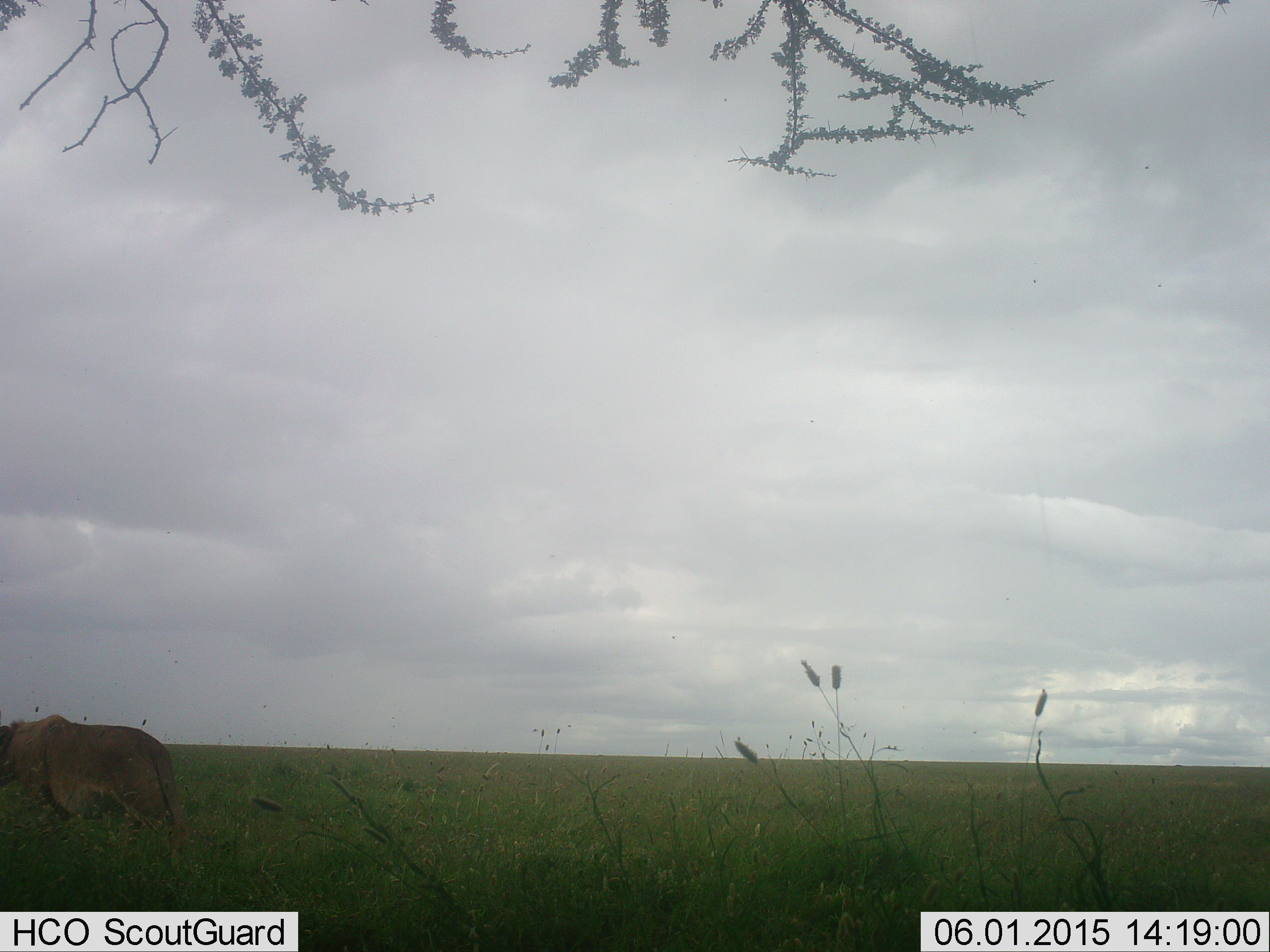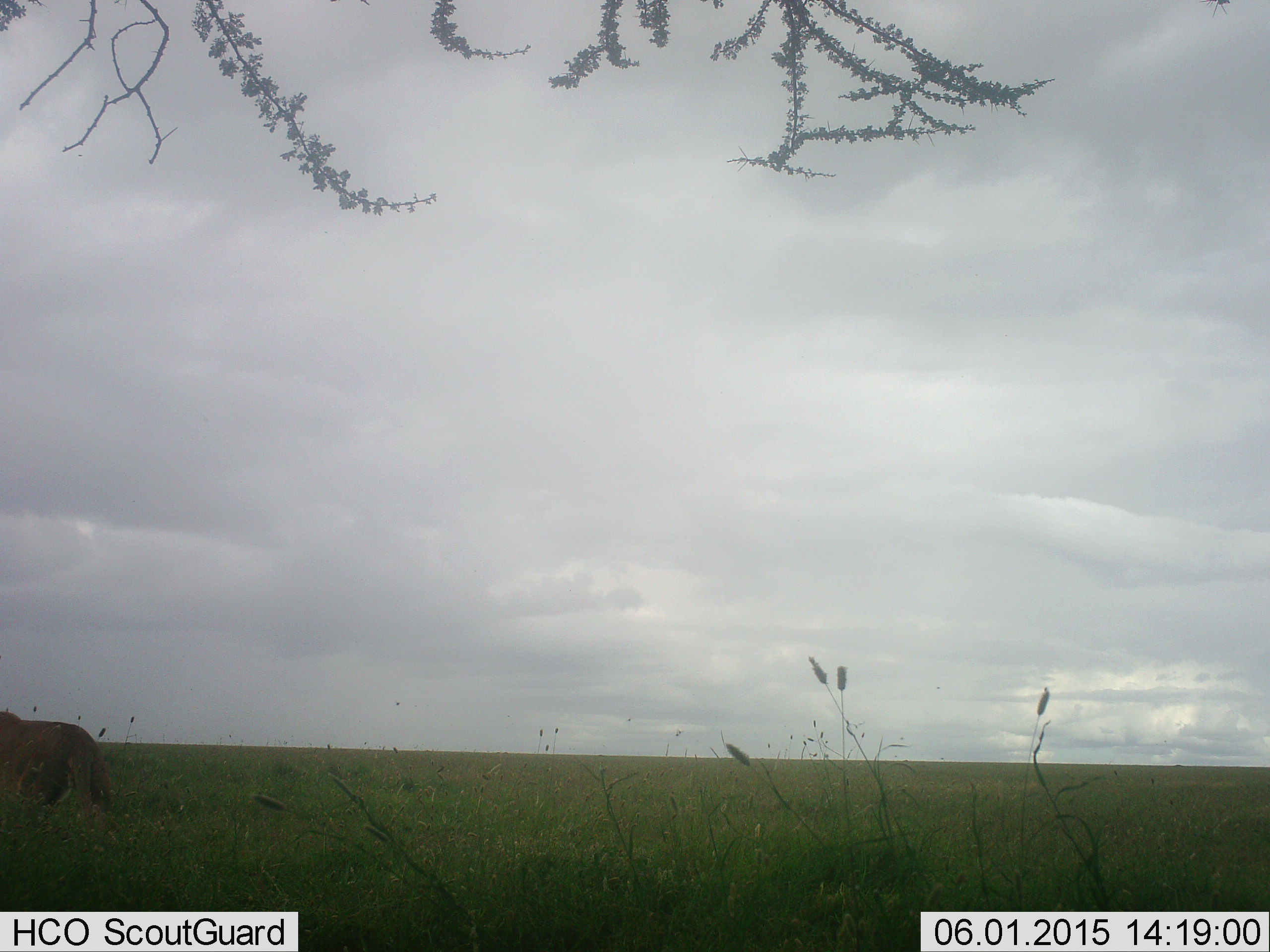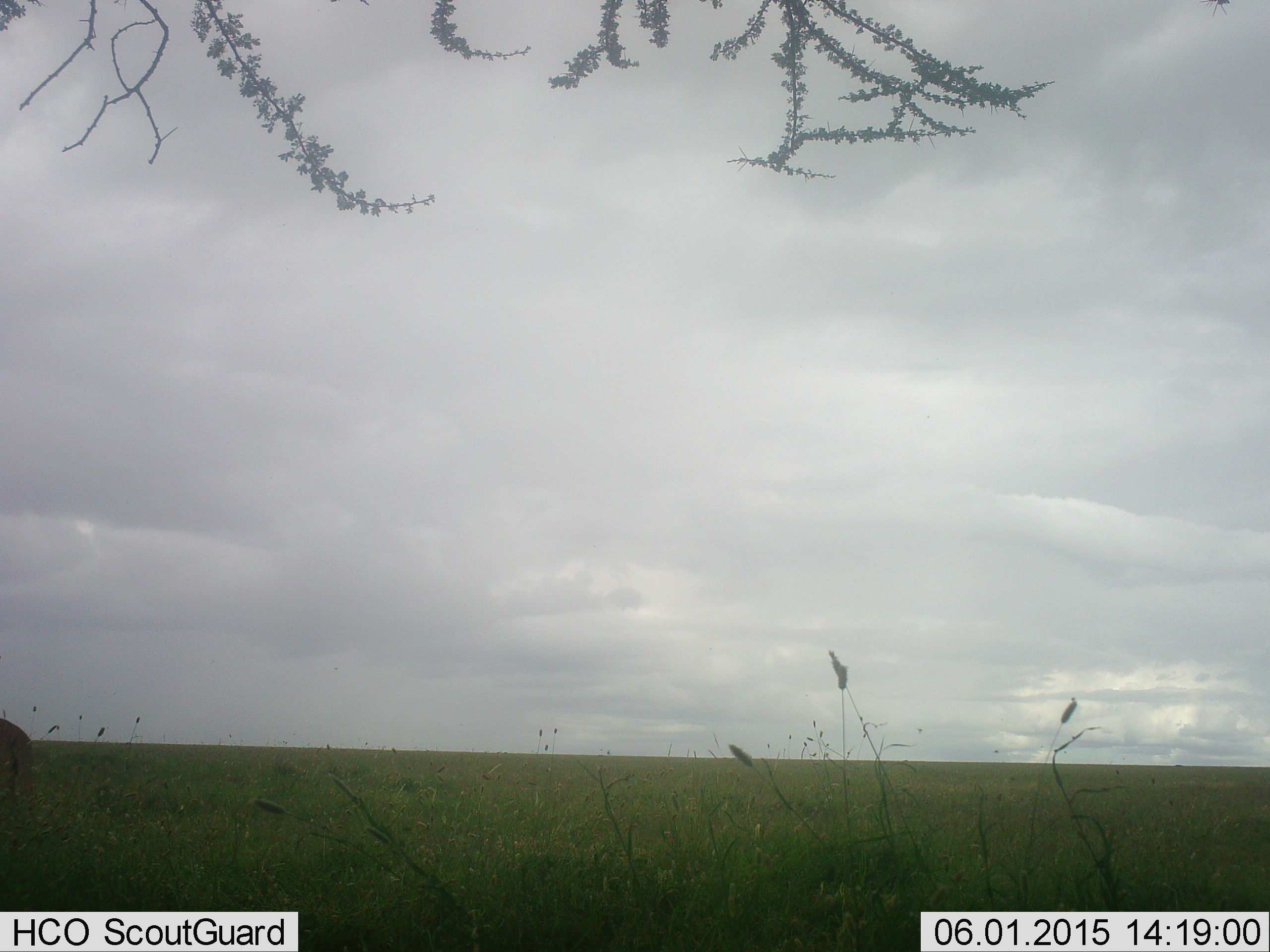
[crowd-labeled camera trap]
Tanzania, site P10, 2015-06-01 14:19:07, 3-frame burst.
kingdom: Animalia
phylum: Chordata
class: Mammalia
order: Carnivora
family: Felidae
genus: Panthera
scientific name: Panthera leo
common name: lion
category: lionfemale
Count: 1.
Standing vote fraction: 10%.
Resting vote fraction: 0%.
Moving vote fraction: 100%.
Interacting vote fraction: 0%.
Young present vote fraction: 0%.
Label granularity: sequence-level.